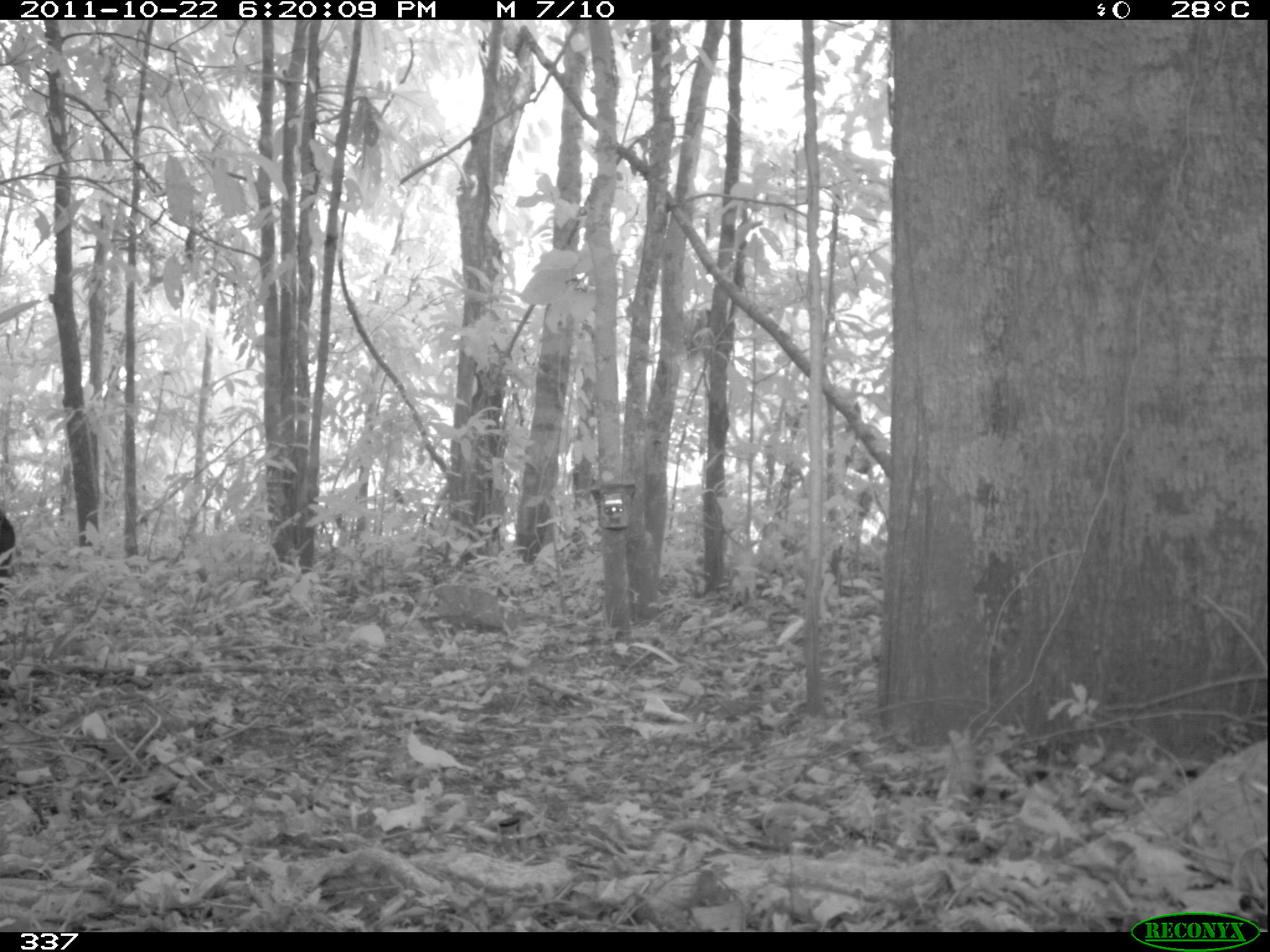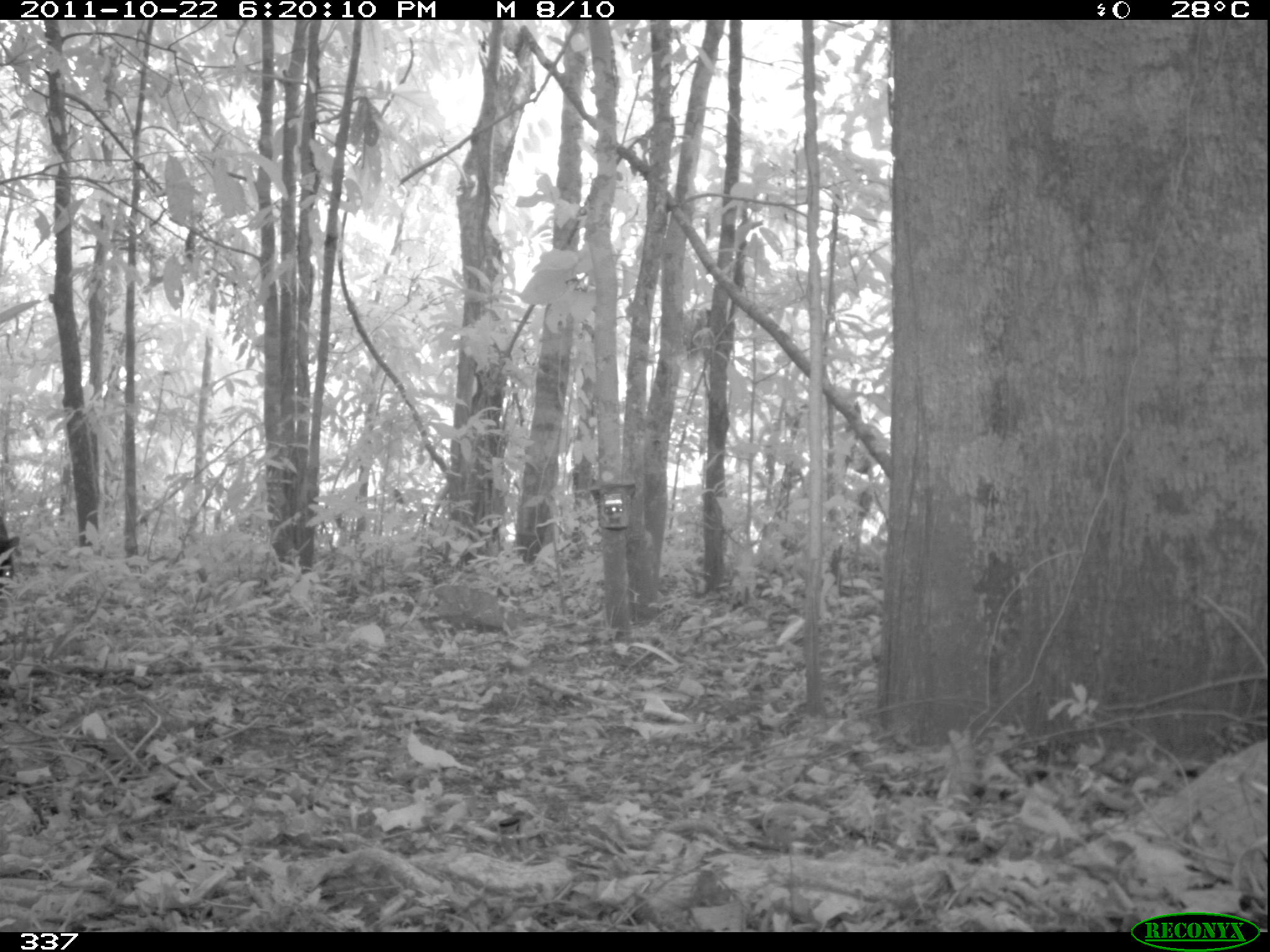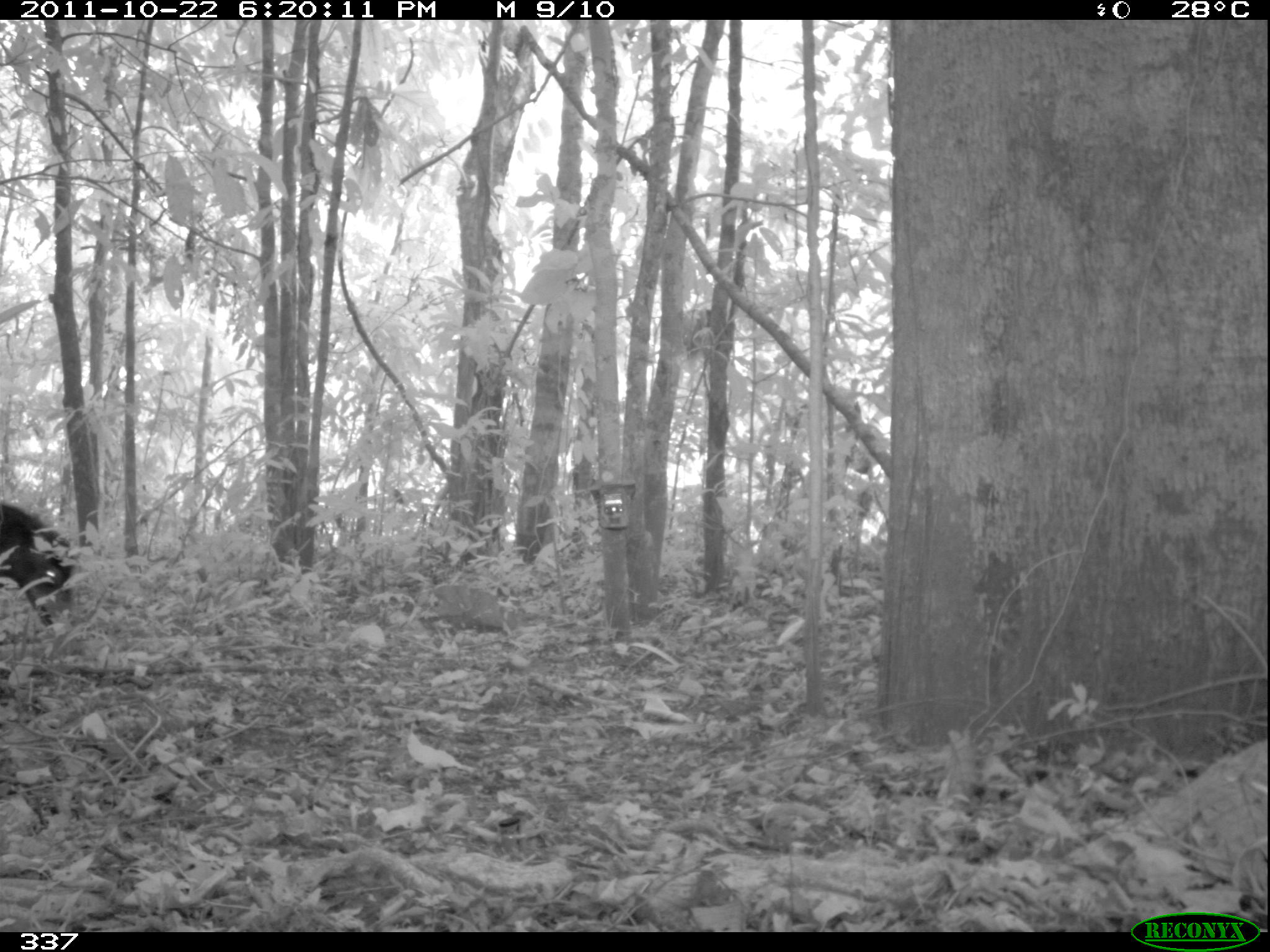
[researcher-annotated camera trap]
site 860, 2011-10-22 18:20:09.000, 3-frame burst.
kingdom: Animalia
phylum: Chordata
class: Mammalia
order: Artiodactyla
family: Tayassuidae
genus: Tayassu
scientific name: Tayassu pecari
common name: white-lipped peccary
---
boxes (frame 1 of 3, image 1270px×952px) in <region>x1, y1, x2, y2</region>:
tayassu pecari: <region>0, 513, 18, 611</region>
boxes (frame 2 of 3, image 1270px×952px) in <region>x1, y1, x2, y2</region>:
tayassu pecari: <region>0, 513, 18, 604</region>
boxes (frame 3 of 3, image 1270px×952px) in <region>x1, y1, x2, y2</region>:
tayassu pecari: <region>0, 500, 81, 638</region>